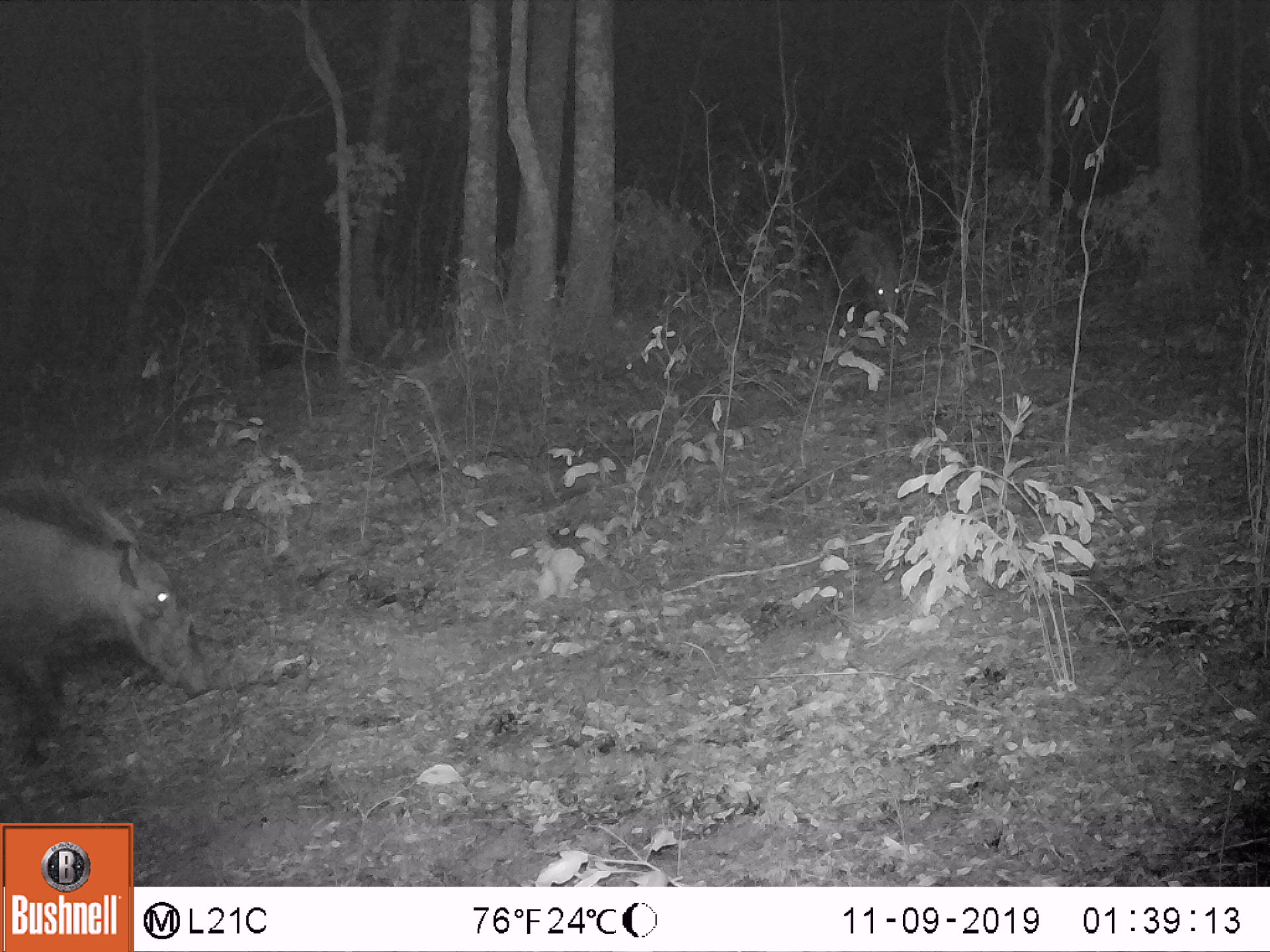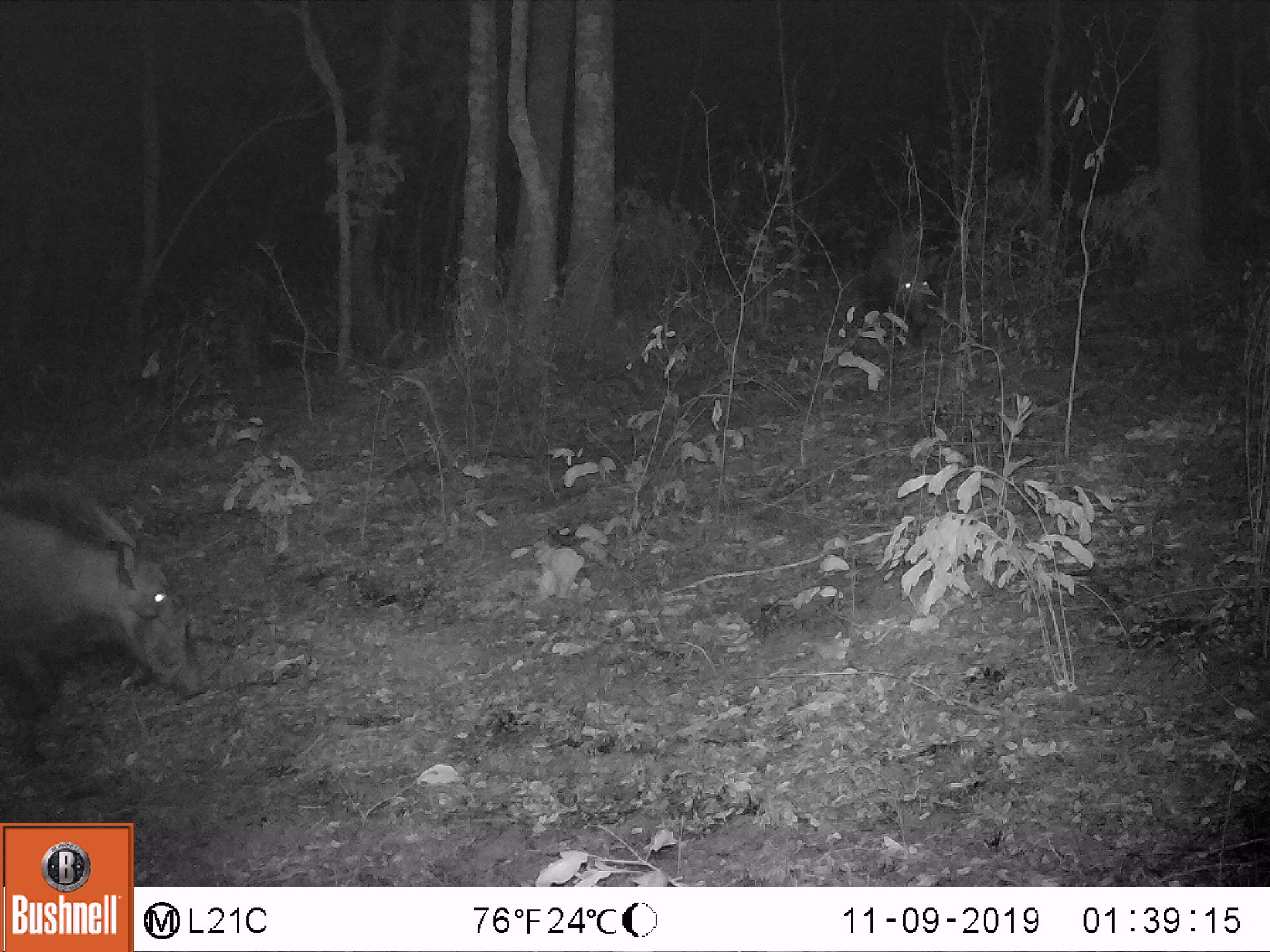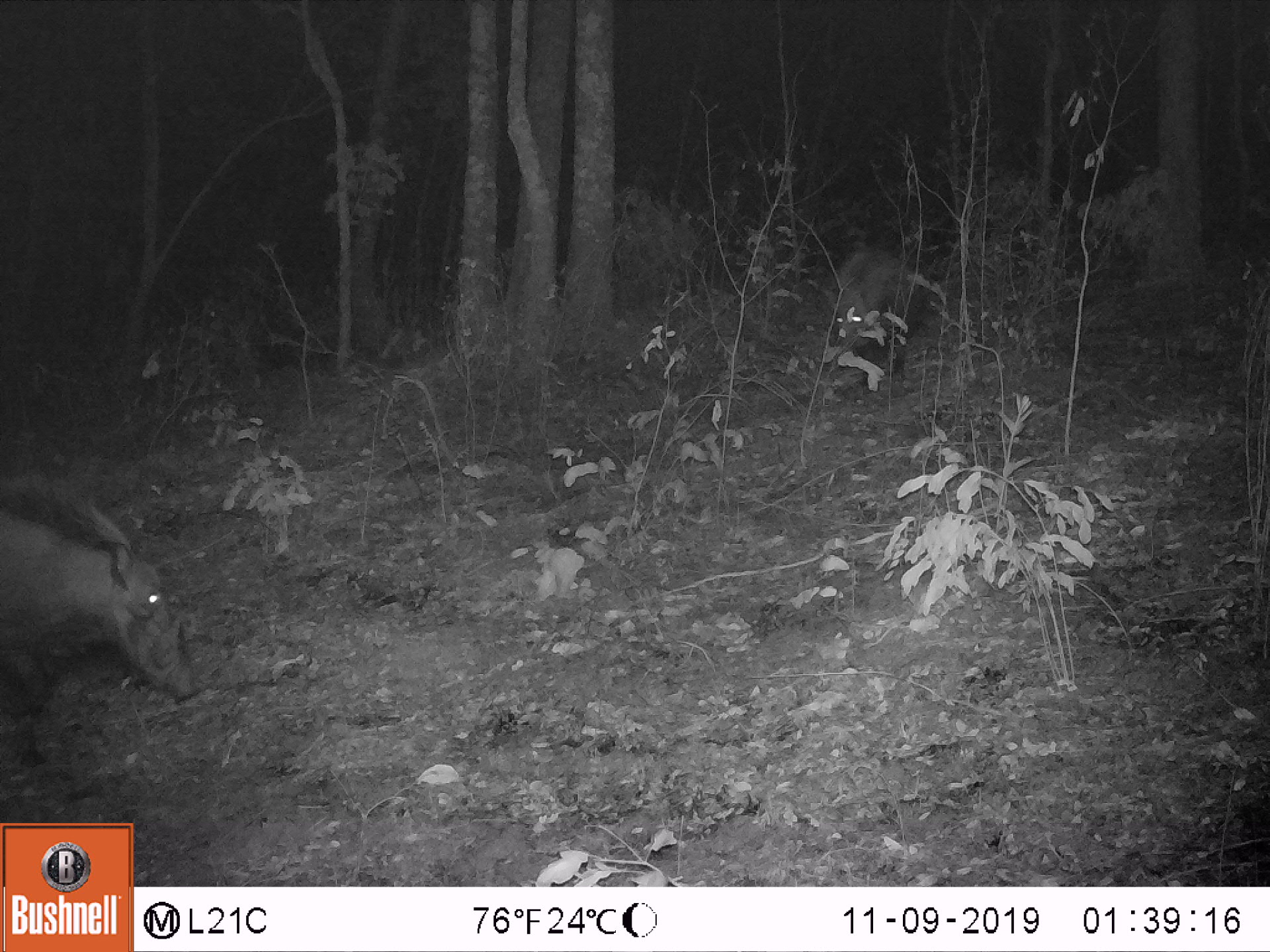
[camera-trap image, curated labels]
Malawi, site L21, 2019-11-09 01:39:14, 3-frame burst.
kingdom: Animalia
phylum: Chordata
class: Mammalia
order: Artiodactyla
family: Suidae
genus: Potamochoerus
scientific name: Potamochoerus larvatus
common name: bushpig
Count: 2.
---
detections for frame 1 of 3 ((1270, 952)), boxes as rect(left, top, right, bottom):
bushpig: rect(2, 464, 220, 763); rect(824, 216, 908, 332)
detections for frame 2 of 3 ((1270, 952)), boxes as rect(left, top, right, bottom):
bushpig: rect(1, 466, 216, 763); rect(866, 221, 940, 340)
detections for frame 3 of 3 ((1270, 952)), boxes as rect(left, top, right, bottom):
bushpig: rect(0, 460, 212, 766); rect(820, 237, 923, 389)